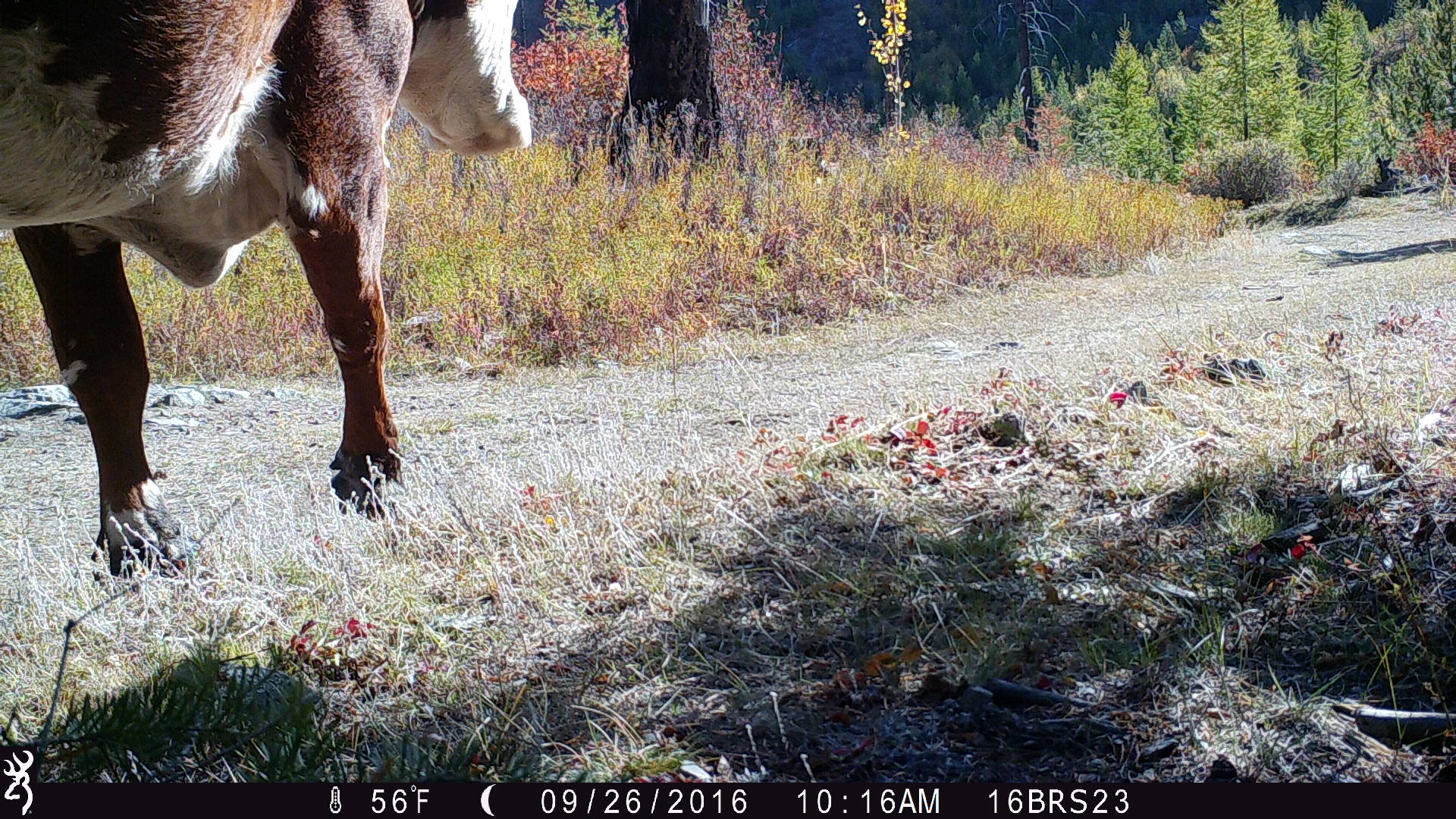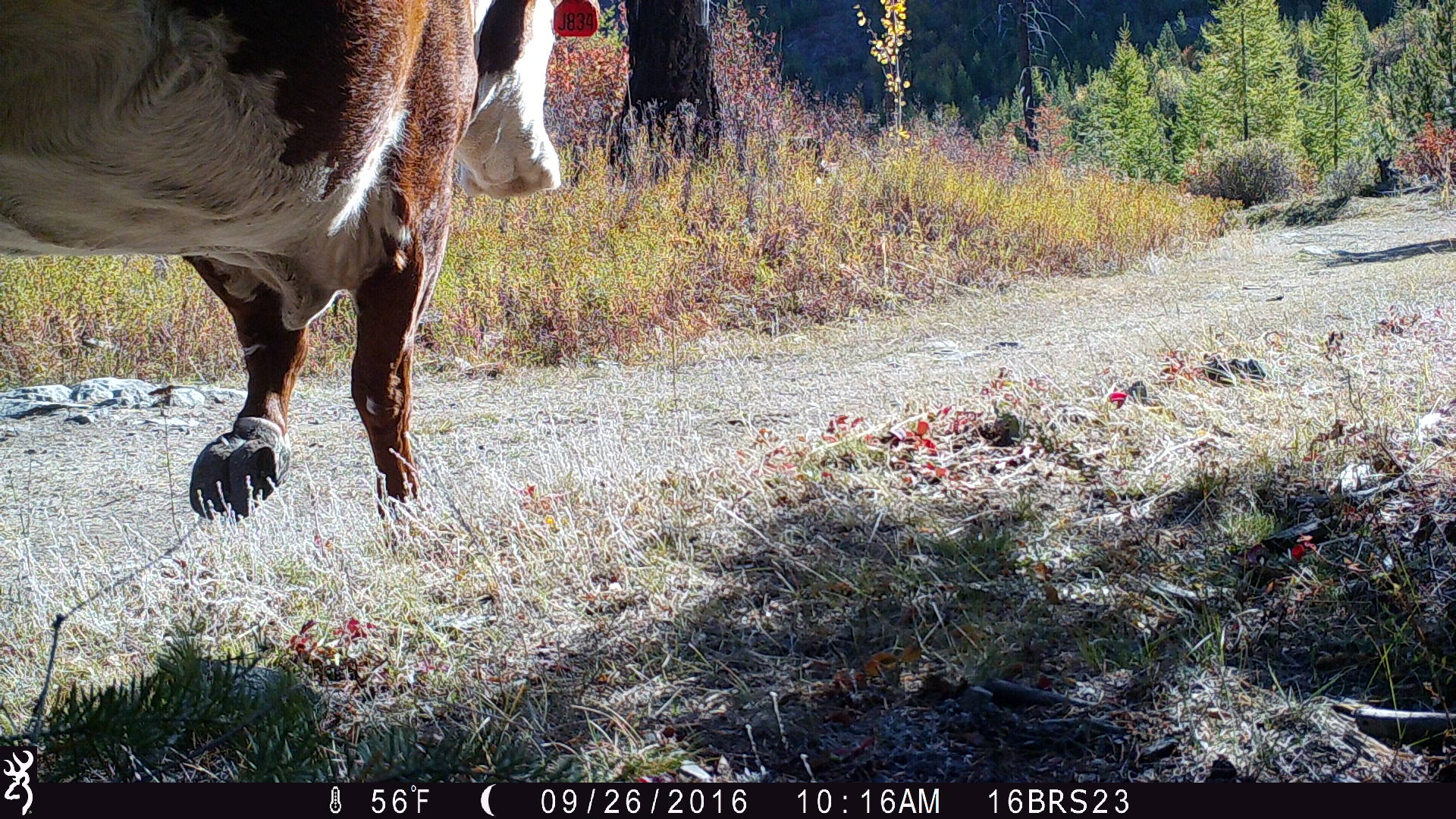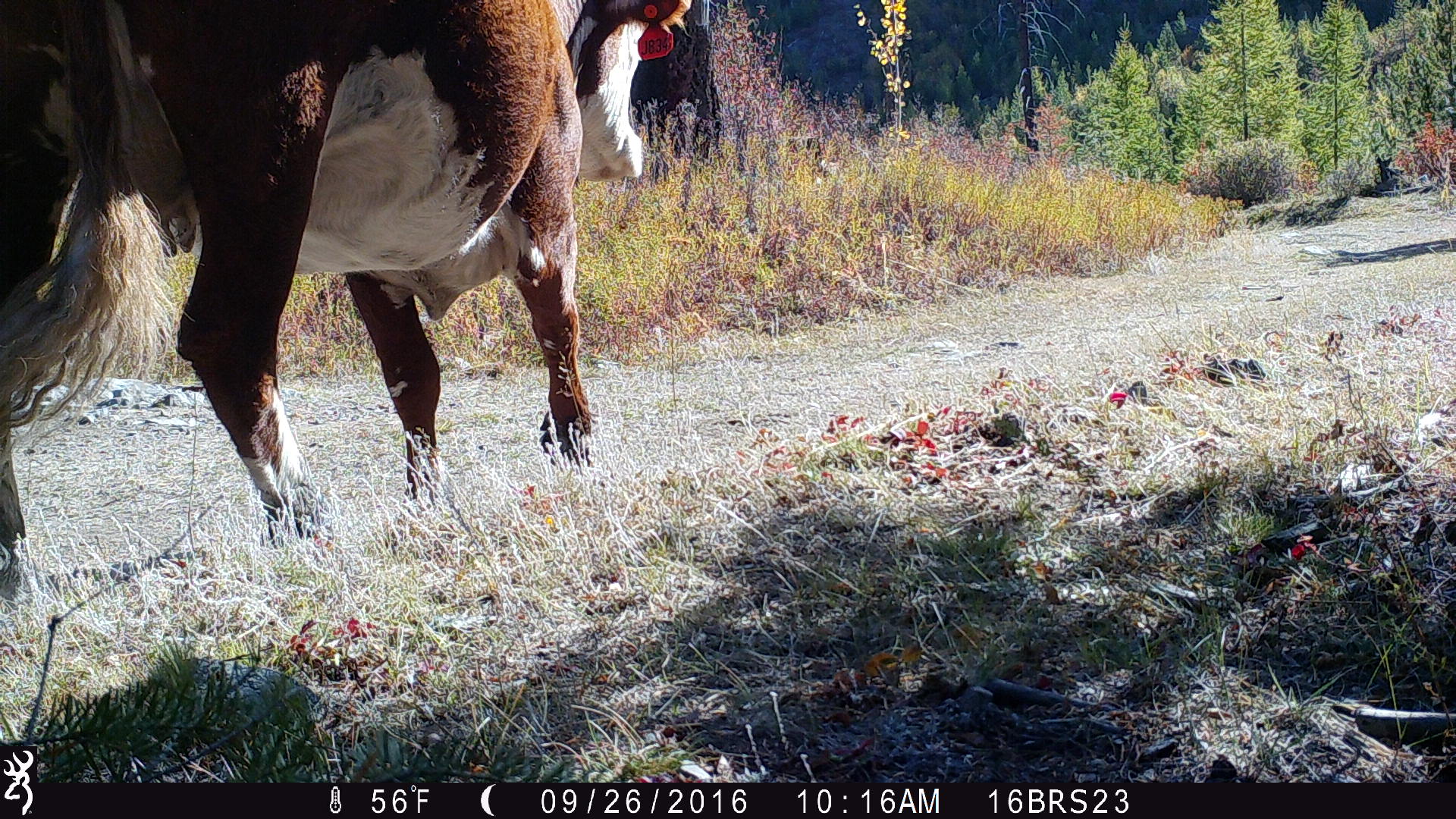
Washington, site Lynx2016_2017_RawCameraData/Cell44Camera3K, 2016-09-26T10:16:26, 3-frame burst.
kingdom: Animalia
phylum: Chordata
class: Mammalia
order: Artiodactyla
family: Bovidae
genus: Bos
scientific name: Bos taurus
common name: domestic cattle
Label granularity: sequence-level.